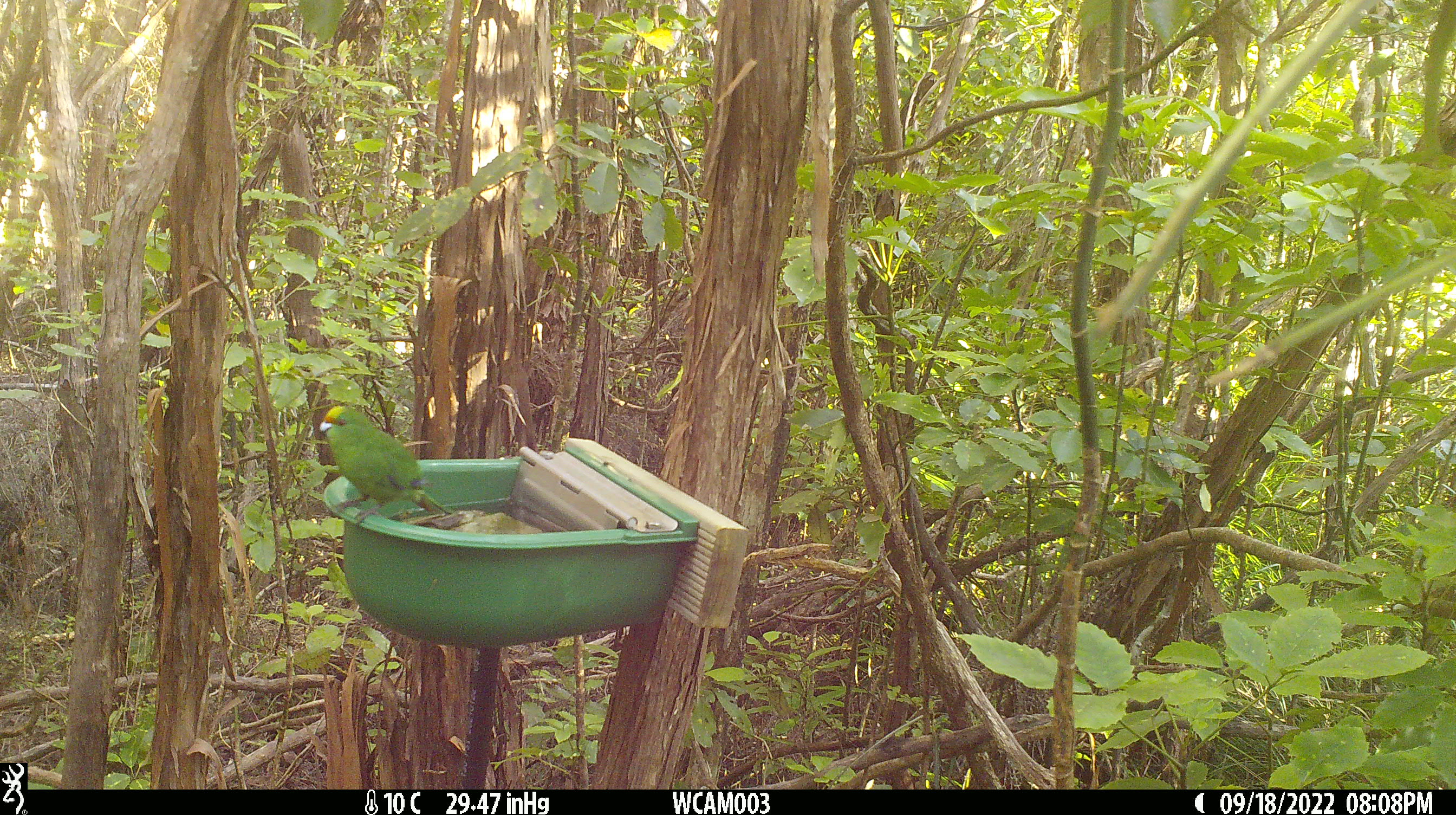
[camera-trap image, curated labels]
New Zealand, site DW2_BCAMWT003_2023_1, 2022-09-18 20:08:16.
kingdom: Animalia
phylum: Chordata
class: Aves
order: Psittaciformes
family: Psittaculidae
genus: Cyanoramphus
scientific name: Cyanoramphus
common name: parakeet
Parakeet (Cyanoramphus).